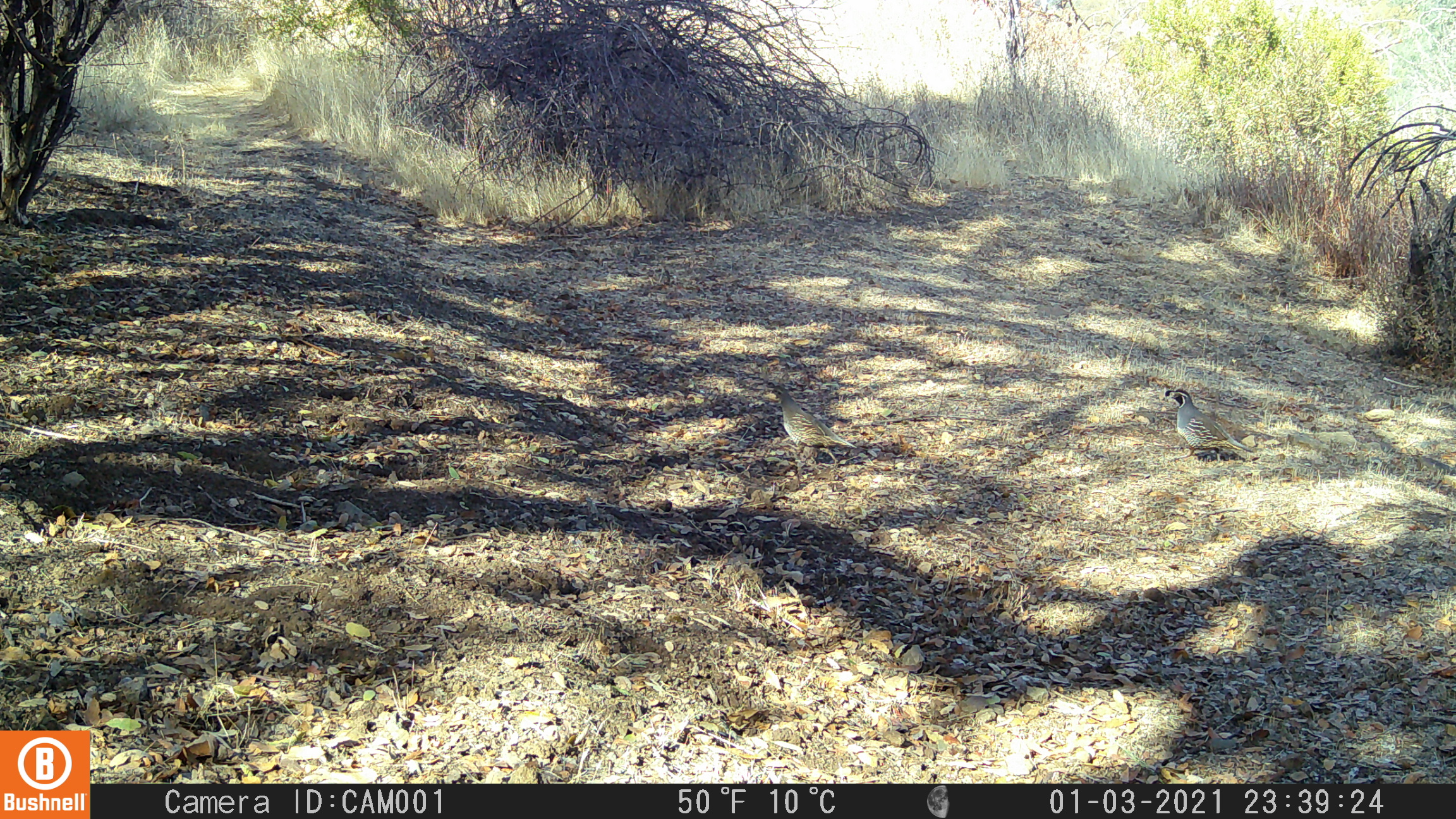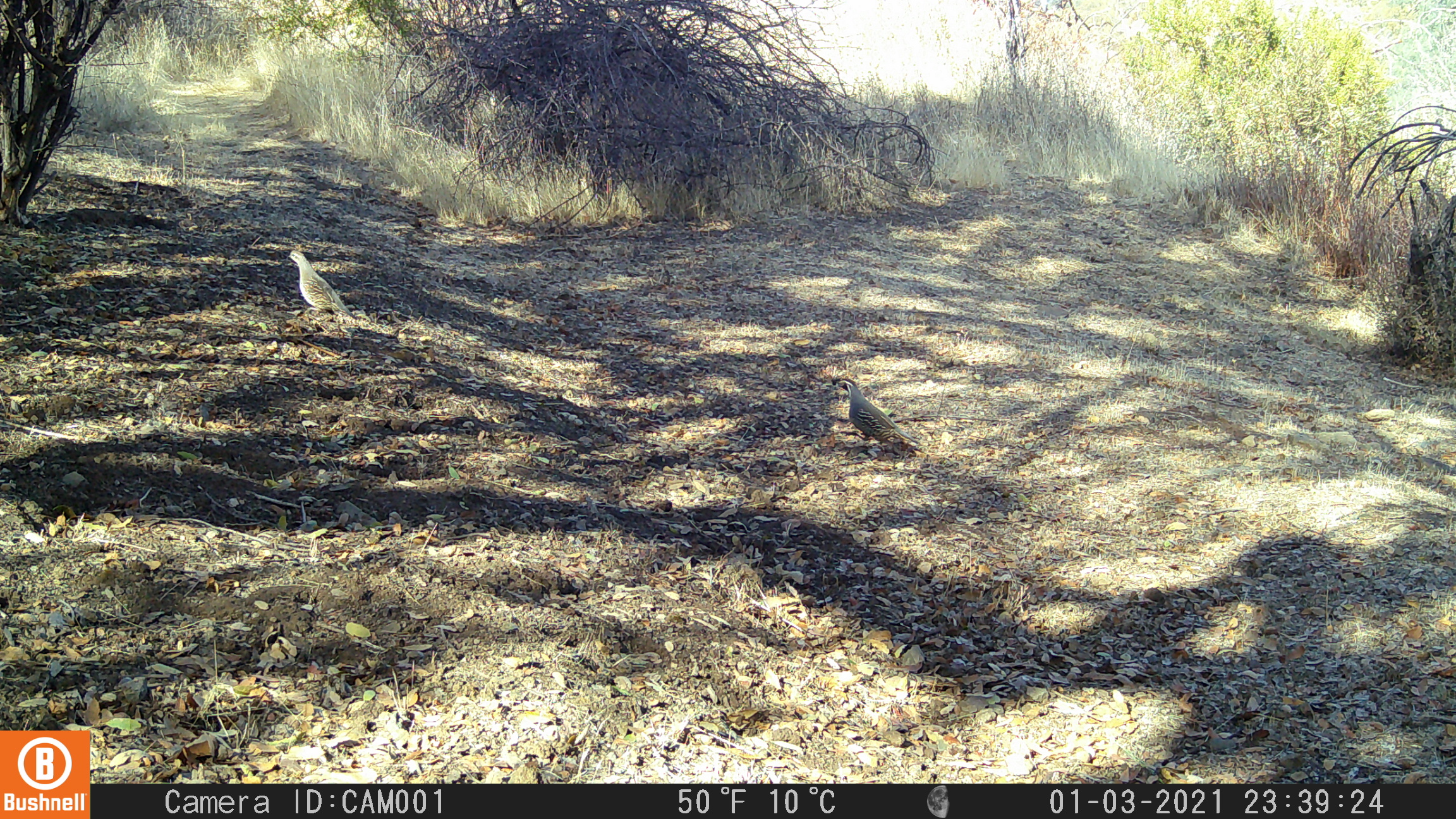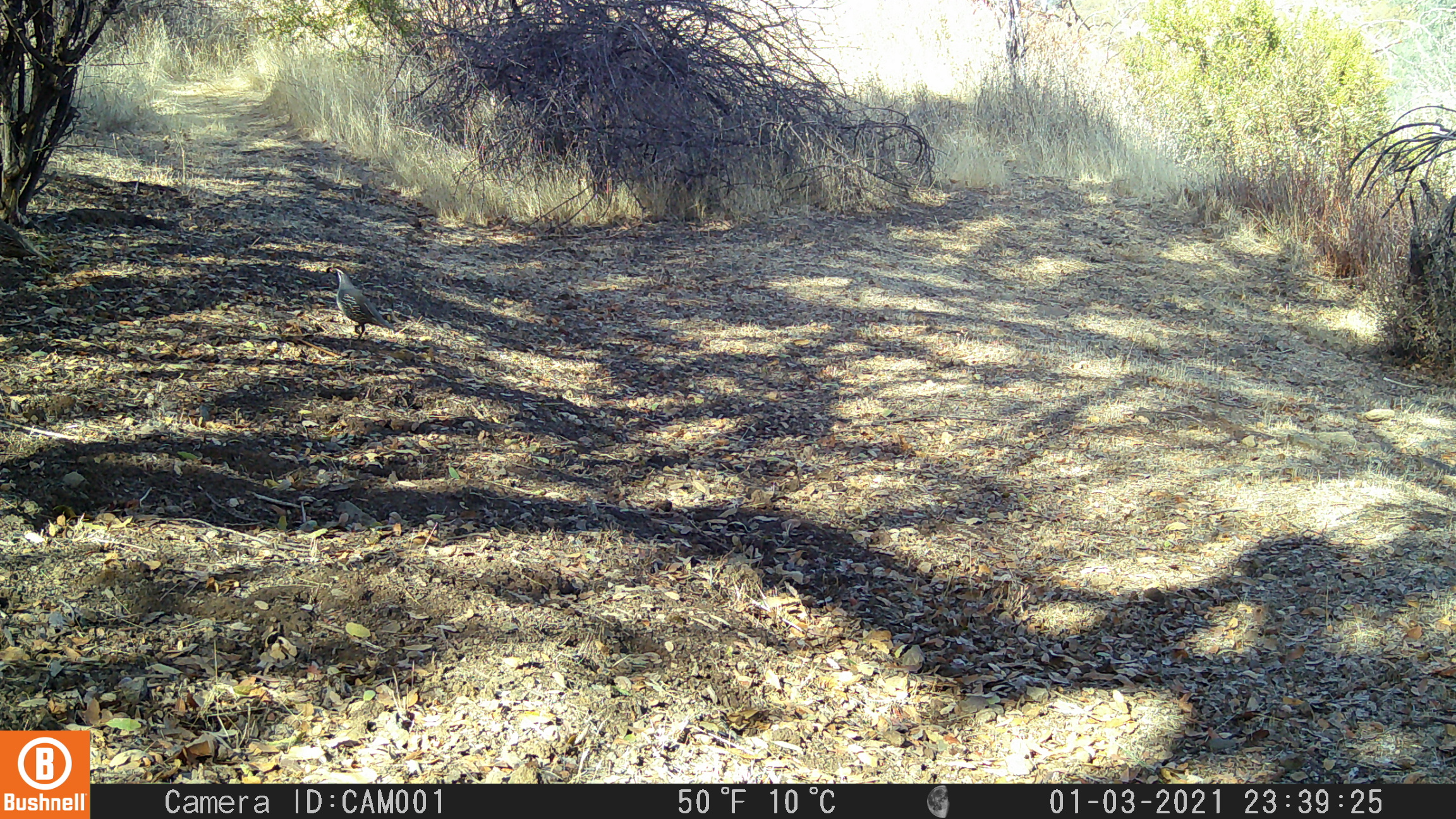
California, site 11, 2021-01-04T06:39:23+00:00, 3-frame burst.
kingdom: Animalia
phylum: Chordata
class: Aves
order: Galliformes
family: Odontophoridae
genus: Callipepla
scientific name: Callipepla californica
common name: california quail